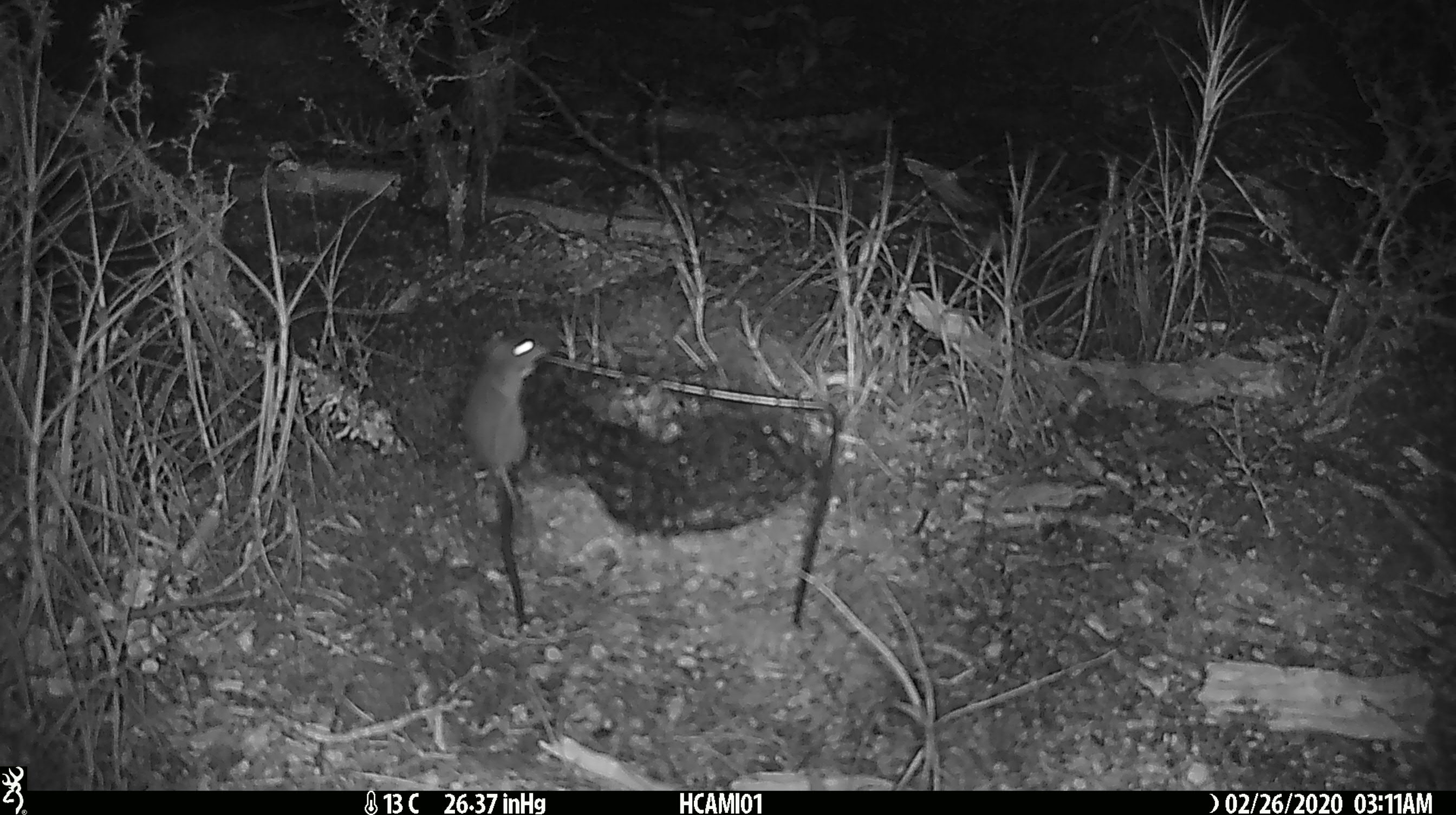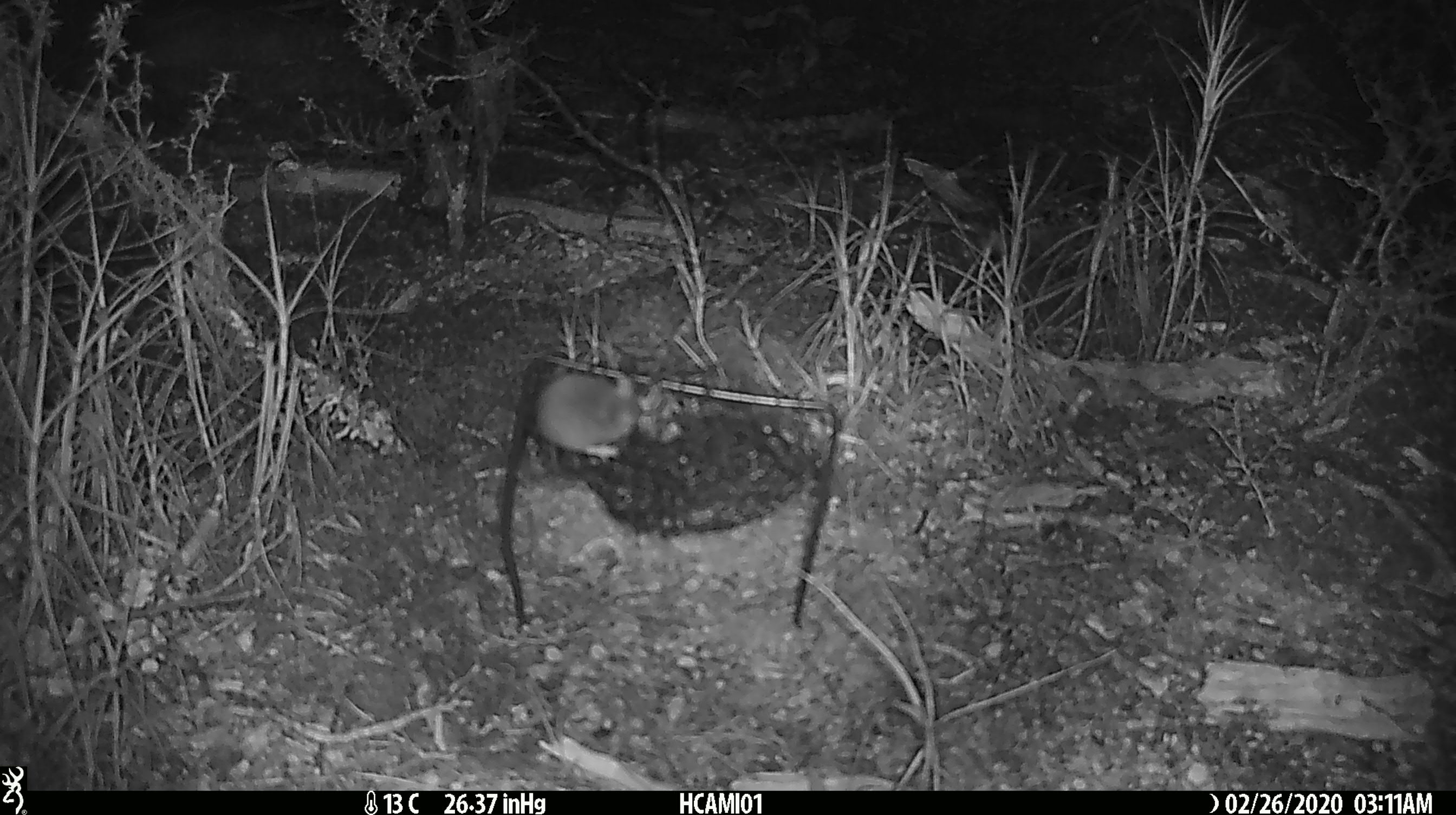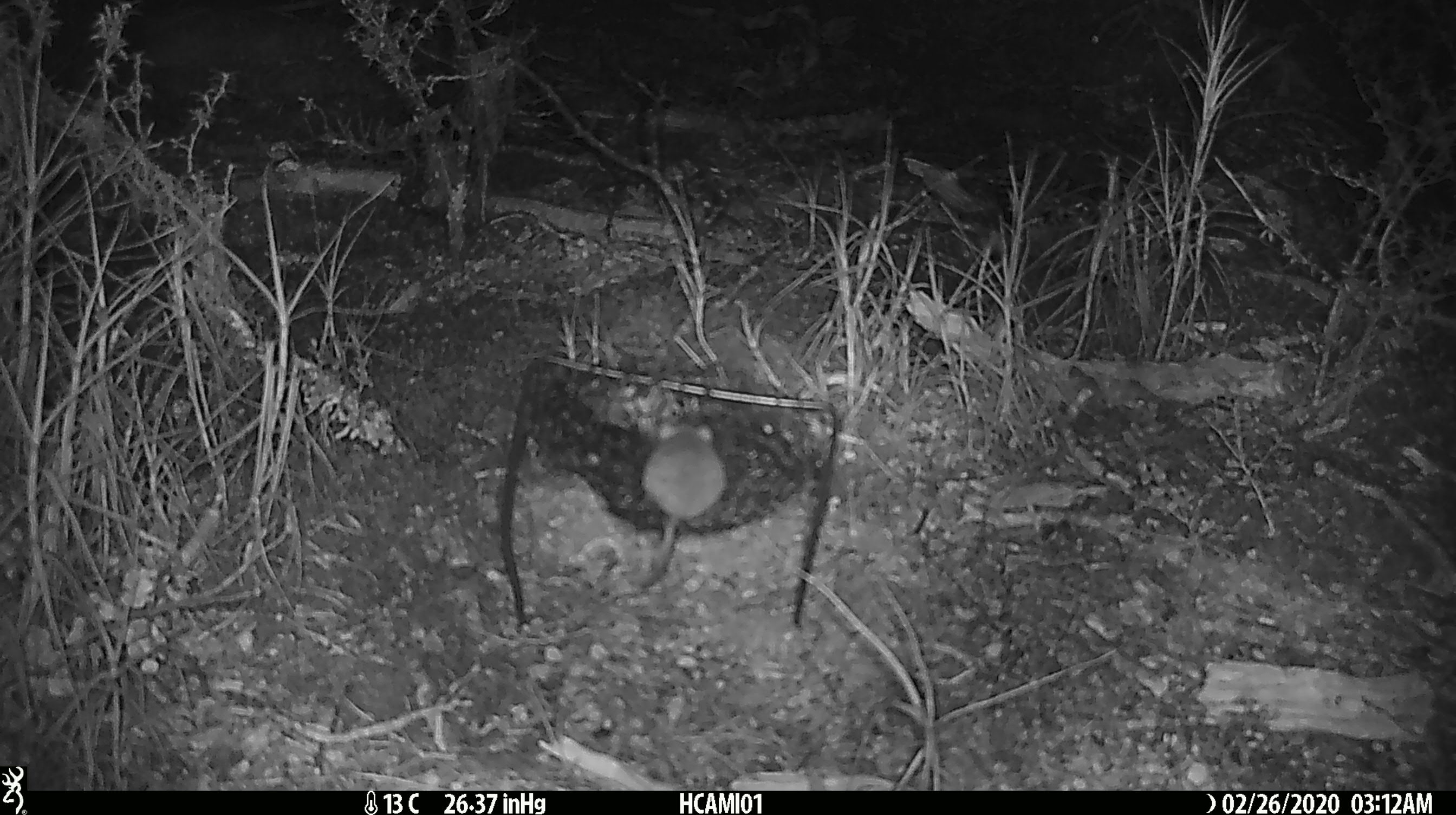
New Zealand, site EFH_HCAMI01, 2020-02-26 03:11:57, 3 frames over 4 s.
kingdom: Animalia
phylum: Chordata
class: Mammalia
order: Rodentia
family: Muridae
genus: Mus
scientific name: Mus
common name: mouse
Mouse (Mus).